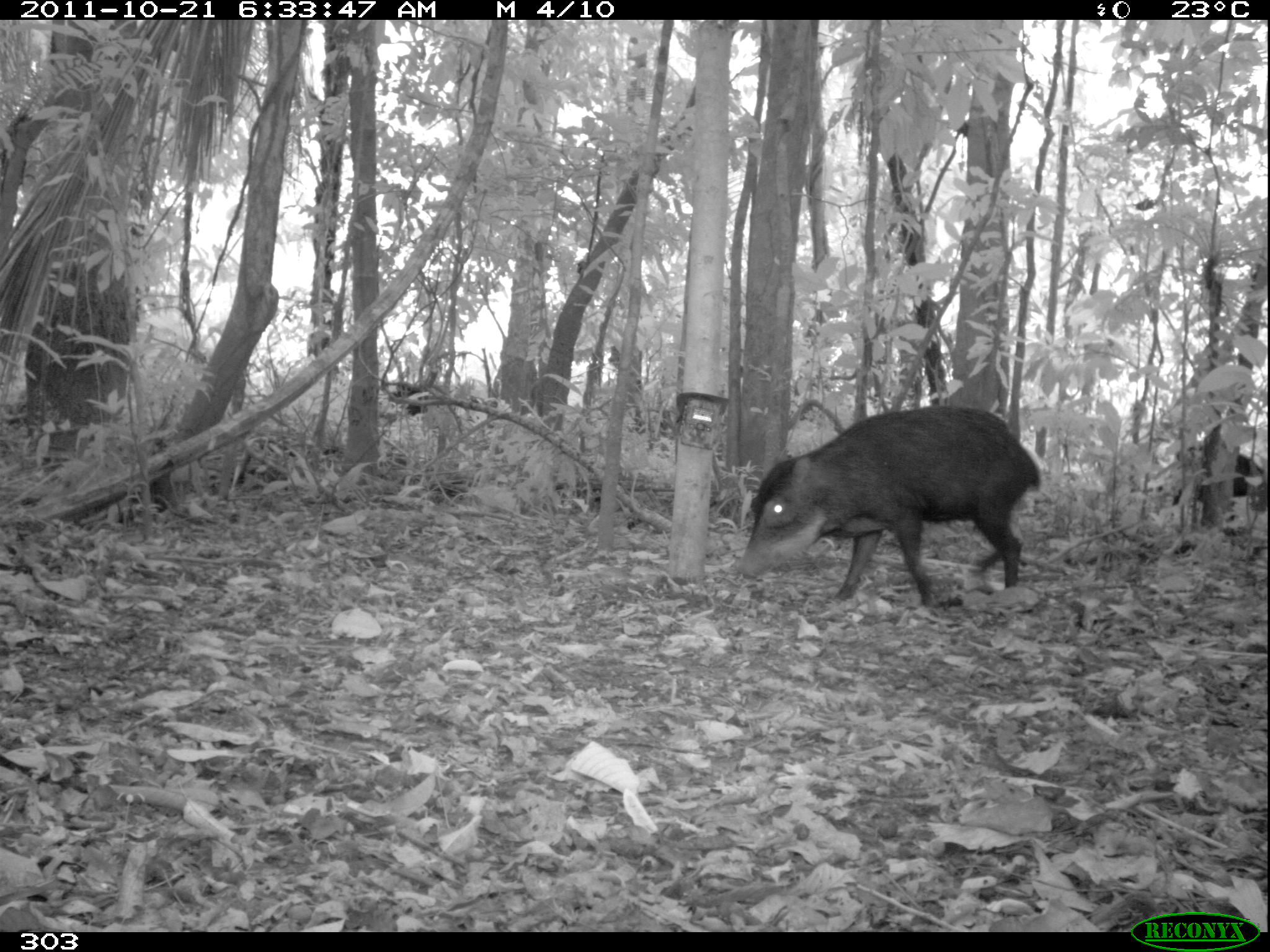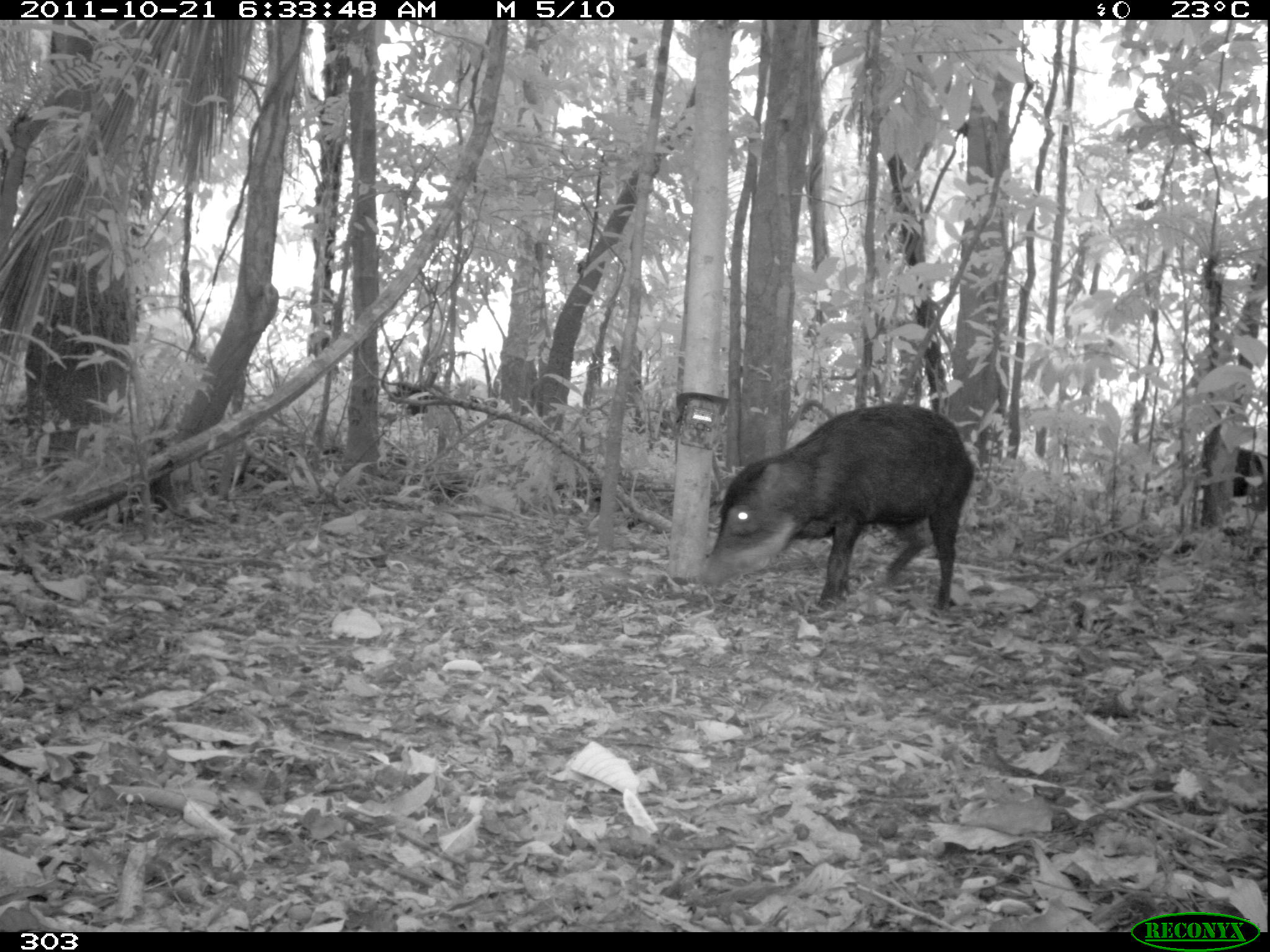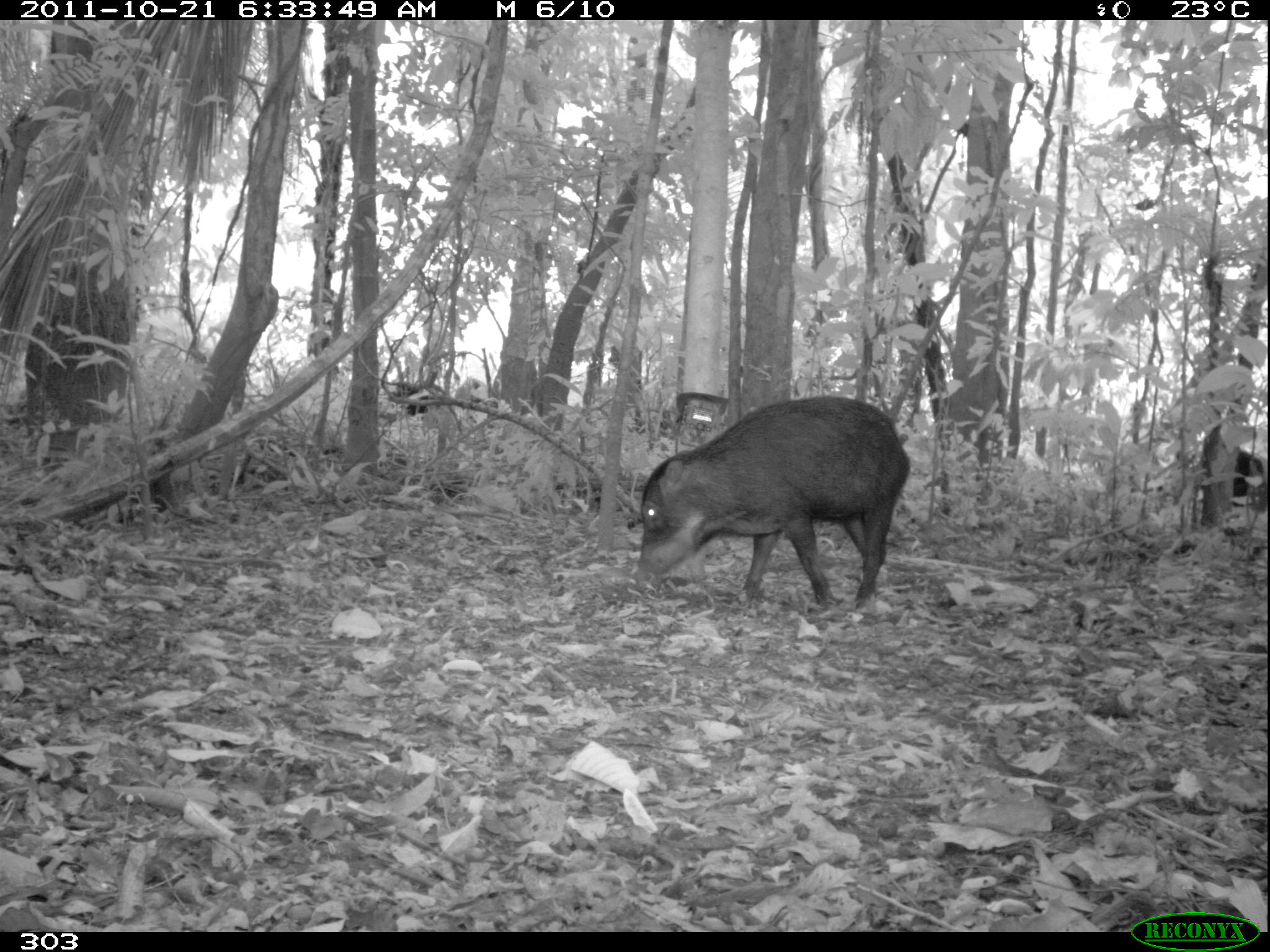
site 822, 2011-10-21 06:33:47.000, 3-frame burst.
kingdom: Animalia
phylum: Chordata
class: Mammalia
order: Artiodactyla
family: Tayassuidae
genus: Tayassu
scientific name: Tayassu pecari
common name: white-lipped peccary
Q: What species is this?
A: Tayassu pecari (white-lipped peccary).